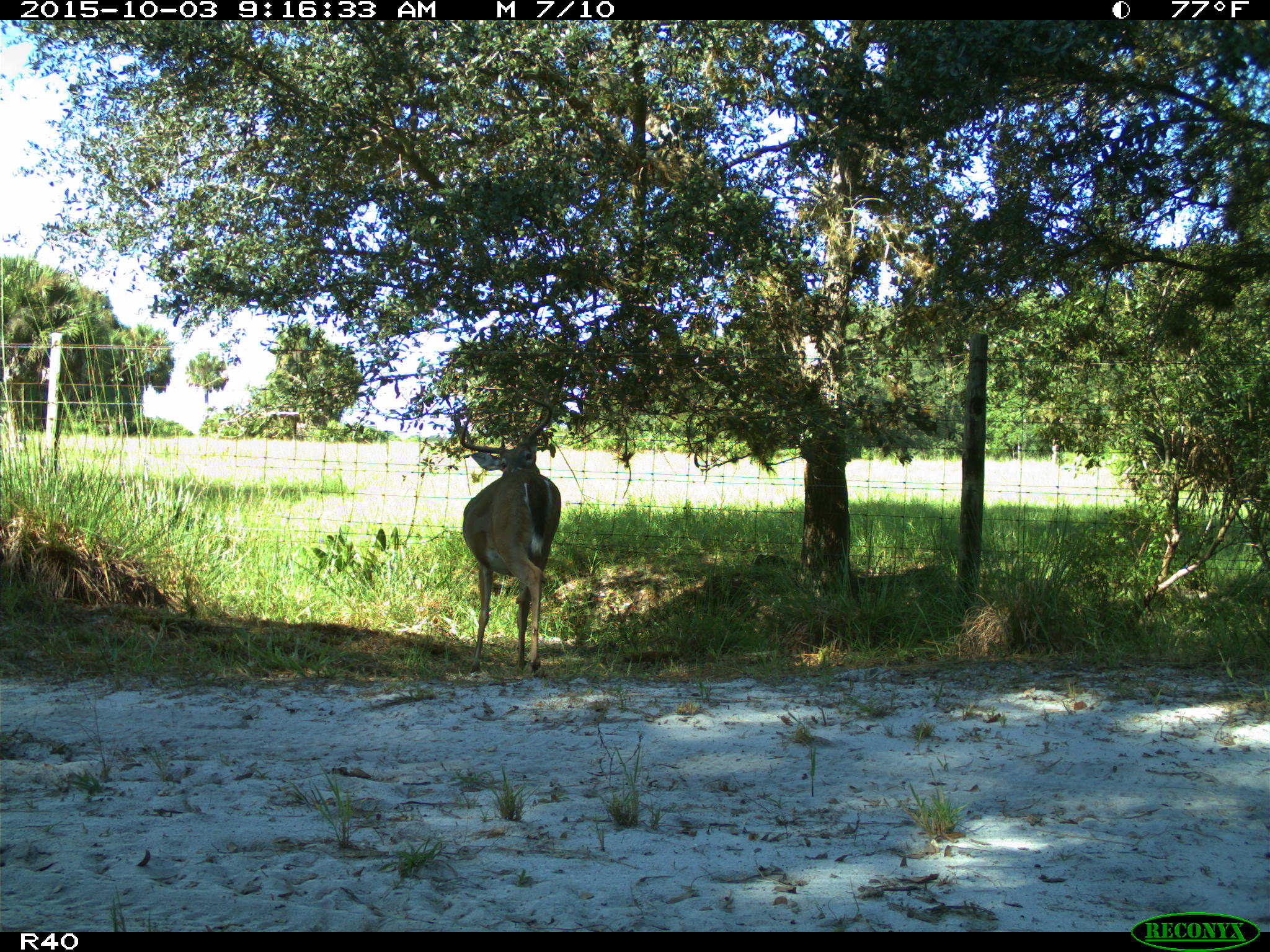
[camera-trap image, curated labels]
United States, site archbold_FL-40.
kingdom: Animalia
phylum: Chordata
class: Mammalia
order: Artiodactyla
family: Cervidae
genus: Odocoileus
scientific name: Odocoileus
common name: deer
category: unidentified deer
Unidentified deer (deer) (Odocoileus).